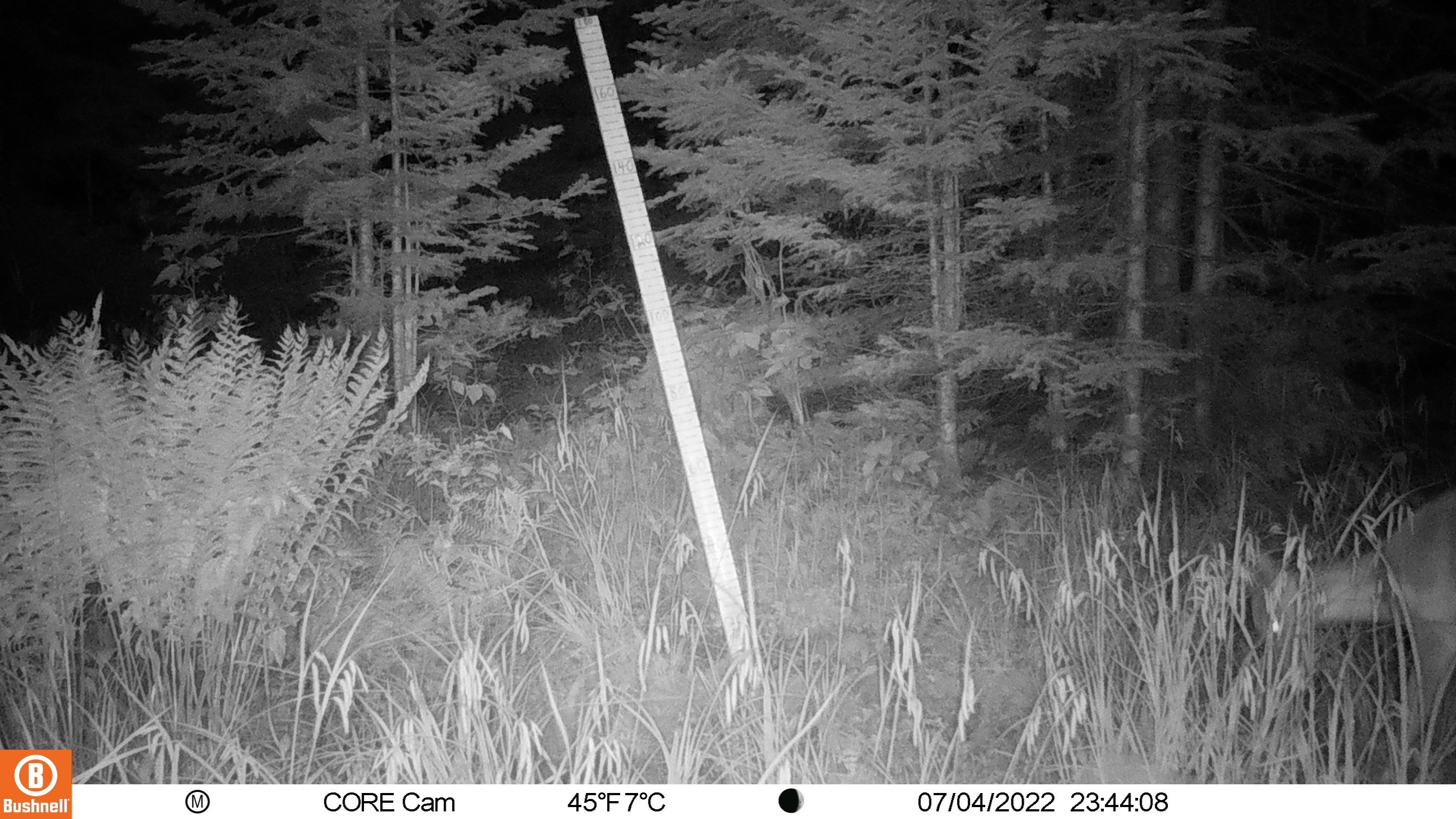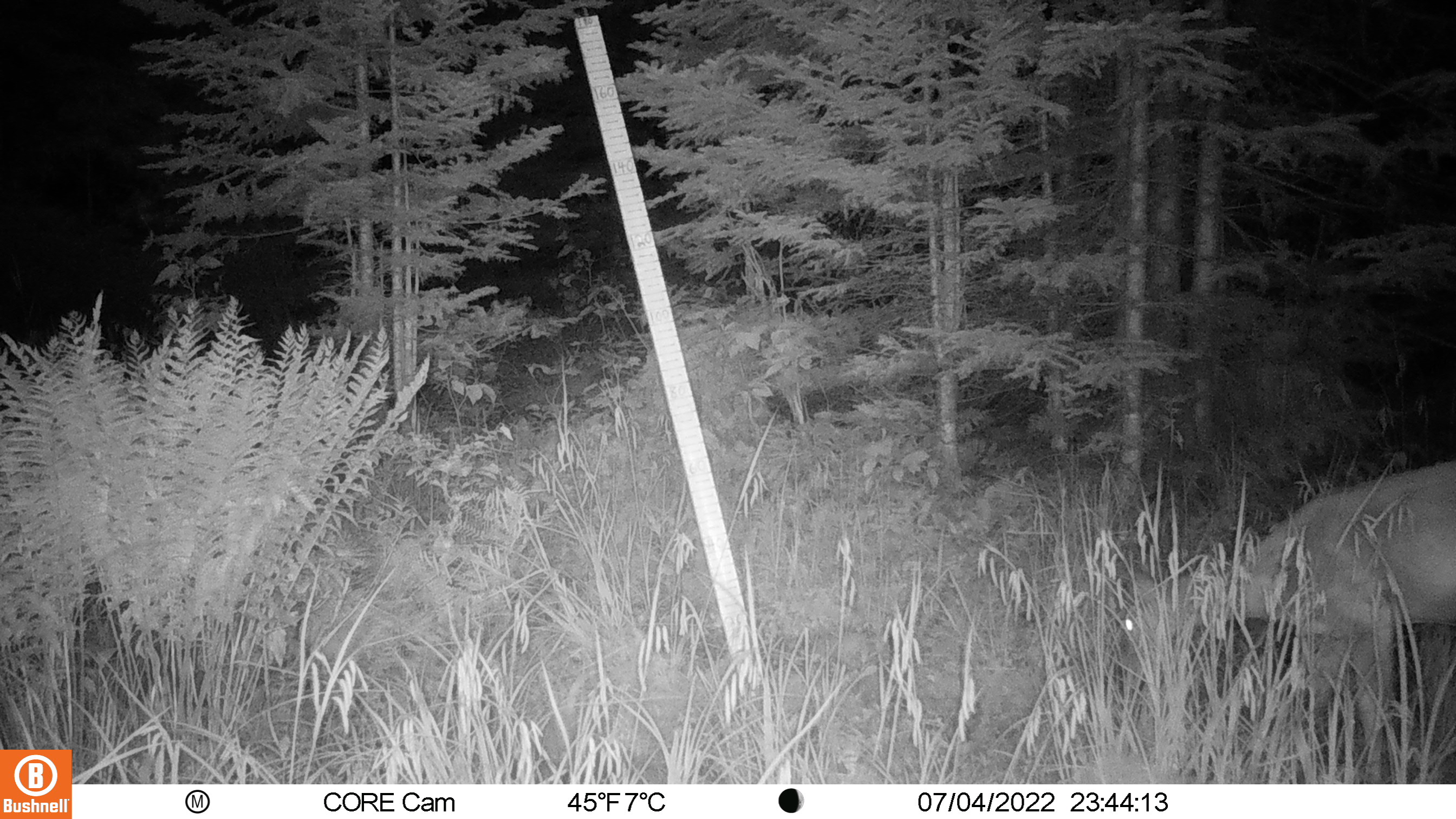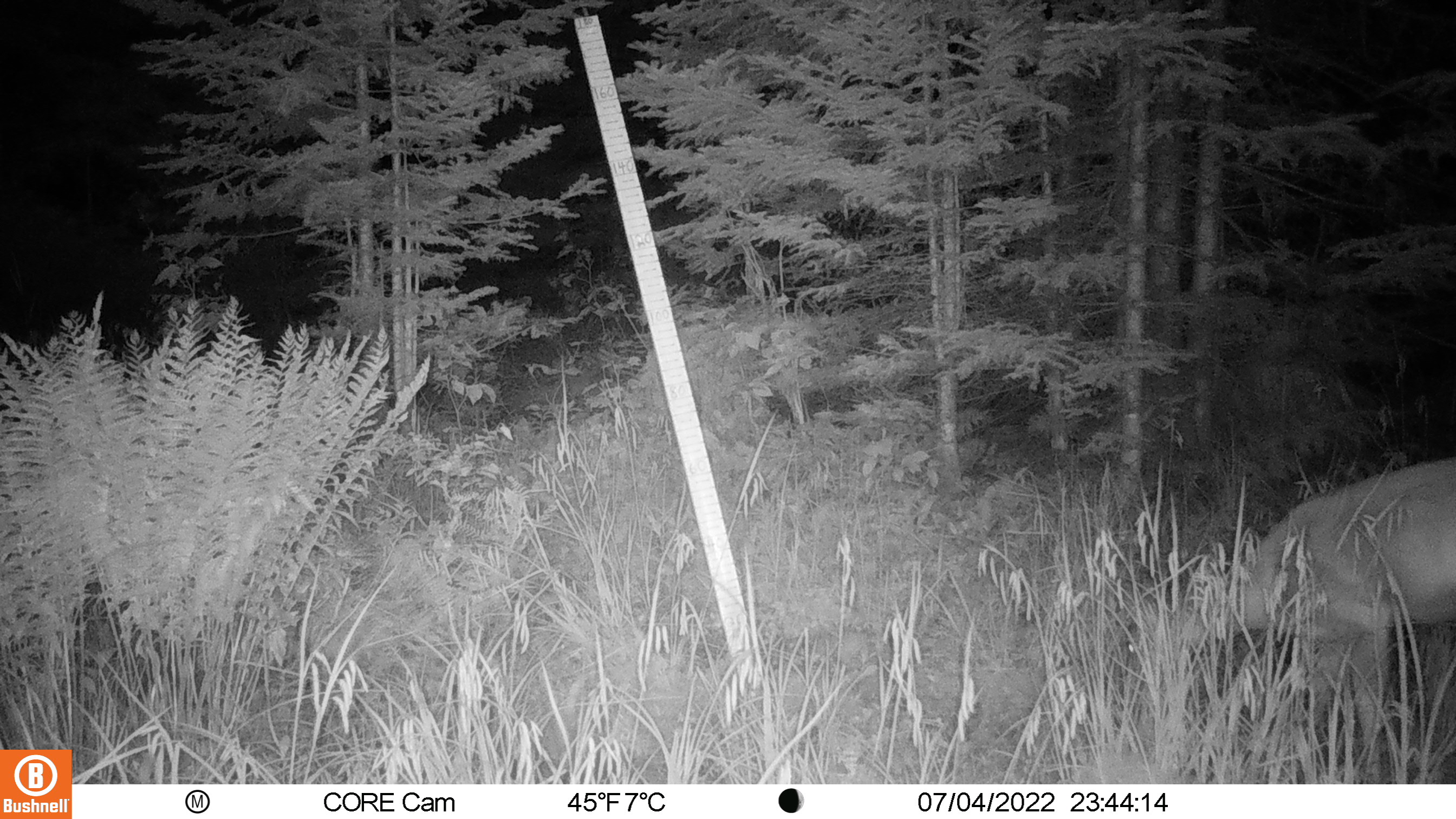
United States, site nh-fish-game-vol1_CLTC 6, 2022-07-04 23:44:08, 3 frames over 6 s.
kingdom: Animalia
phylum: Chordata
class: Mammalia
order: Artiodactyla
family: Cervidae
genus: Odocoileus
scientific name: Odocoileus virginianus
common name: white-tailed deer